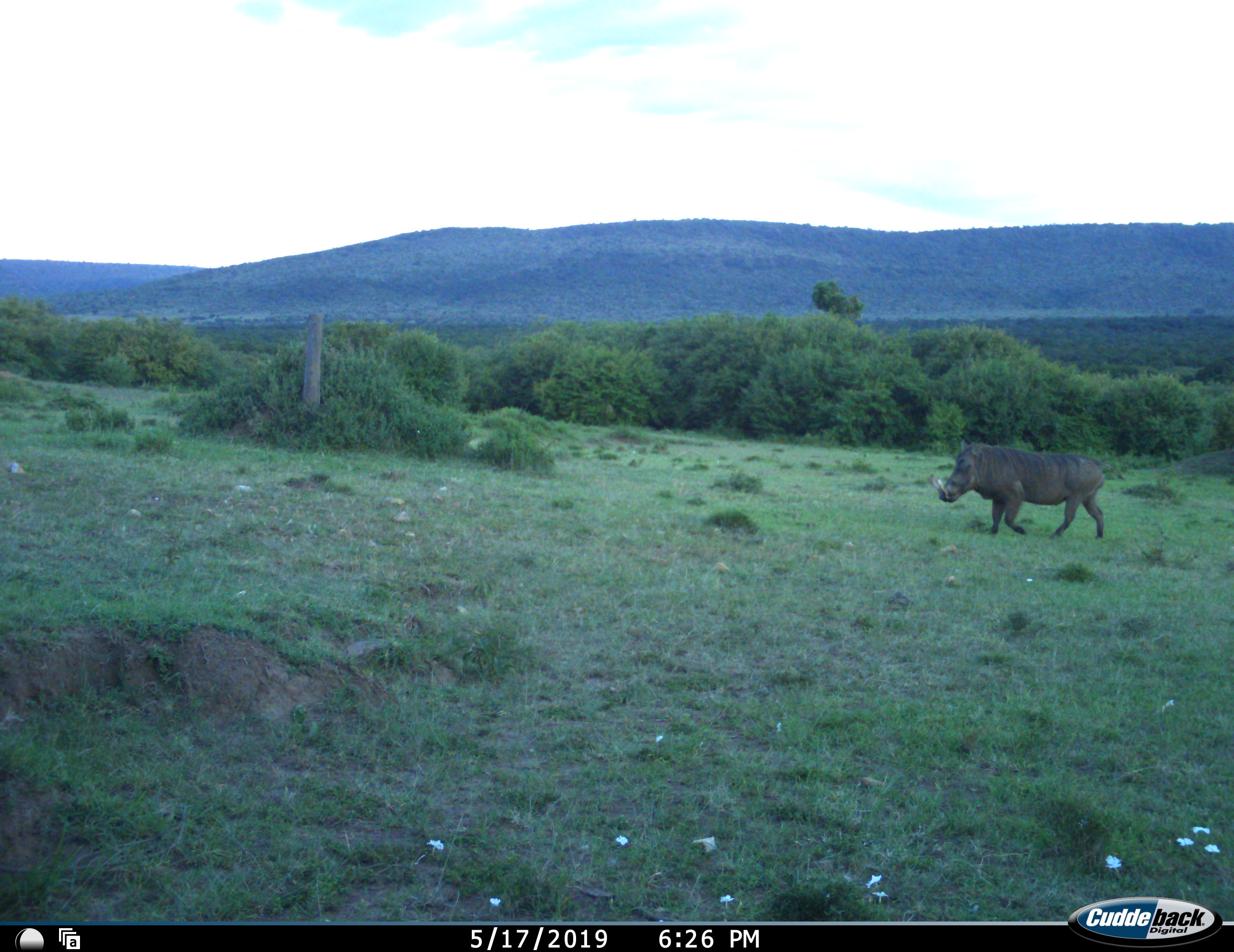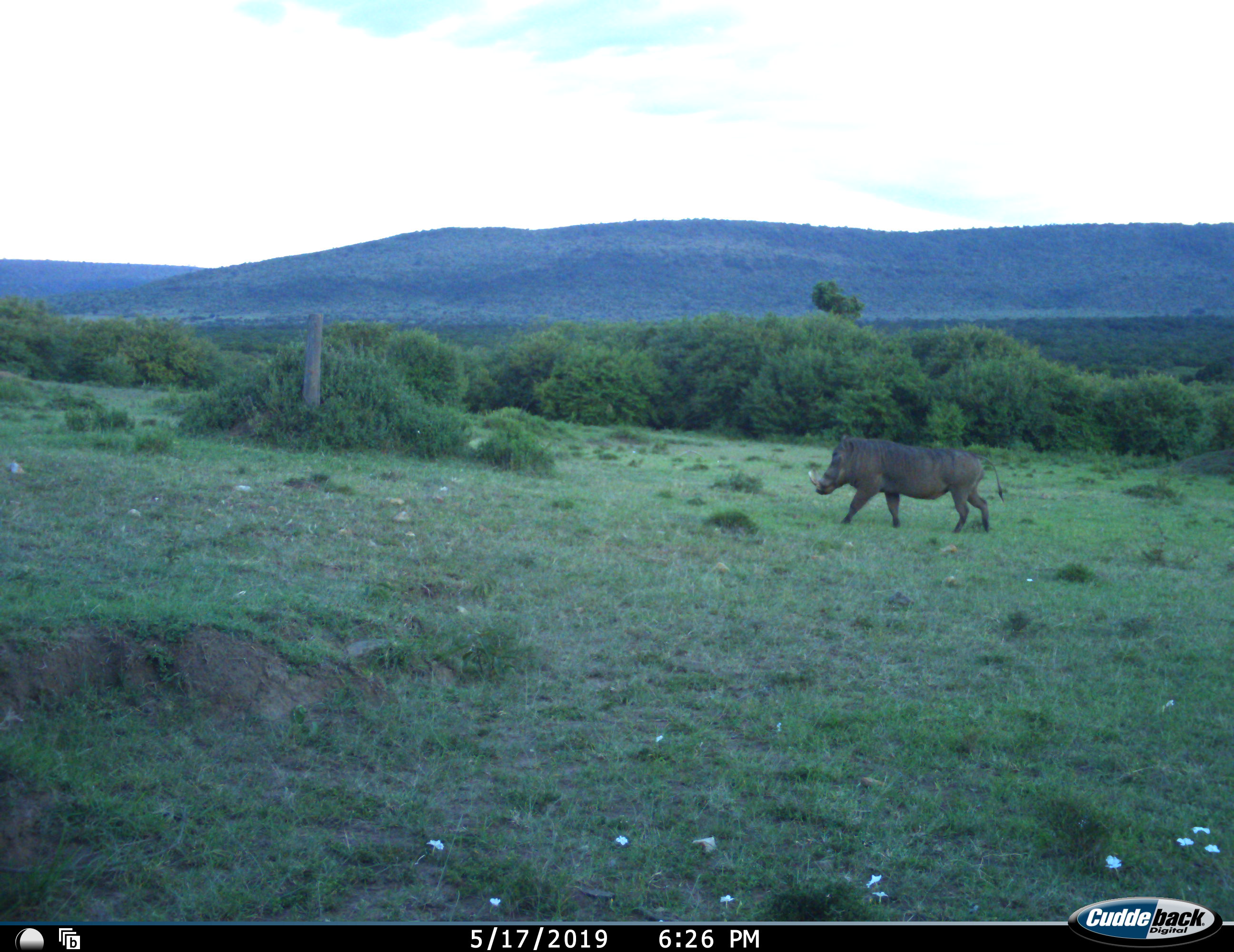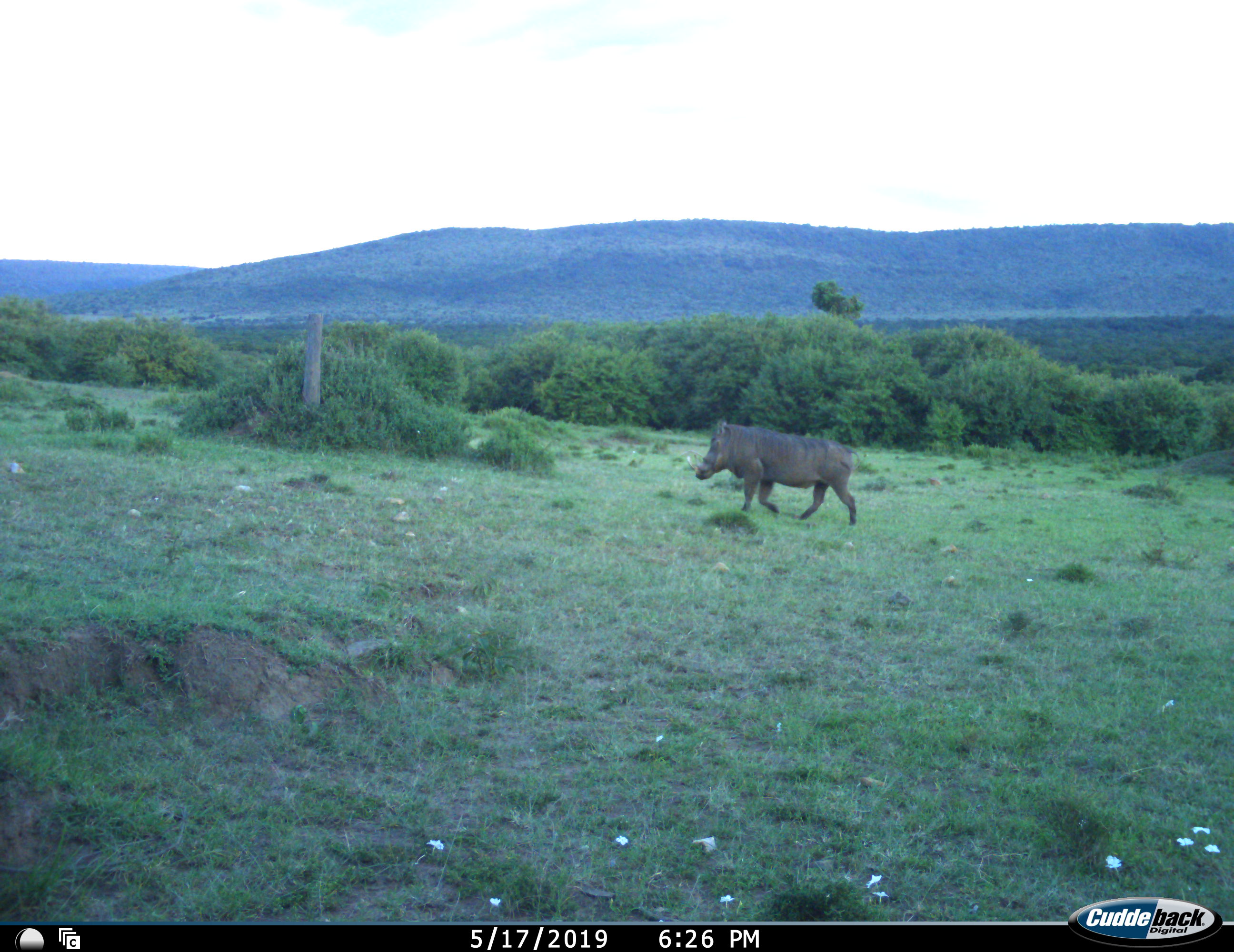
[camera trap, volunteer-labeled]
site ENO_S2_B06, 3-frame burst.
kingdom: Animalia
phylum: Chordata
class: Mammalia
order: Artiodactyla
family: Suidae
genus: Phacochoerus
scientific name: Phacochoerus africanus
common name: warthog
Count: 1.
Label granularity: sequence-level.